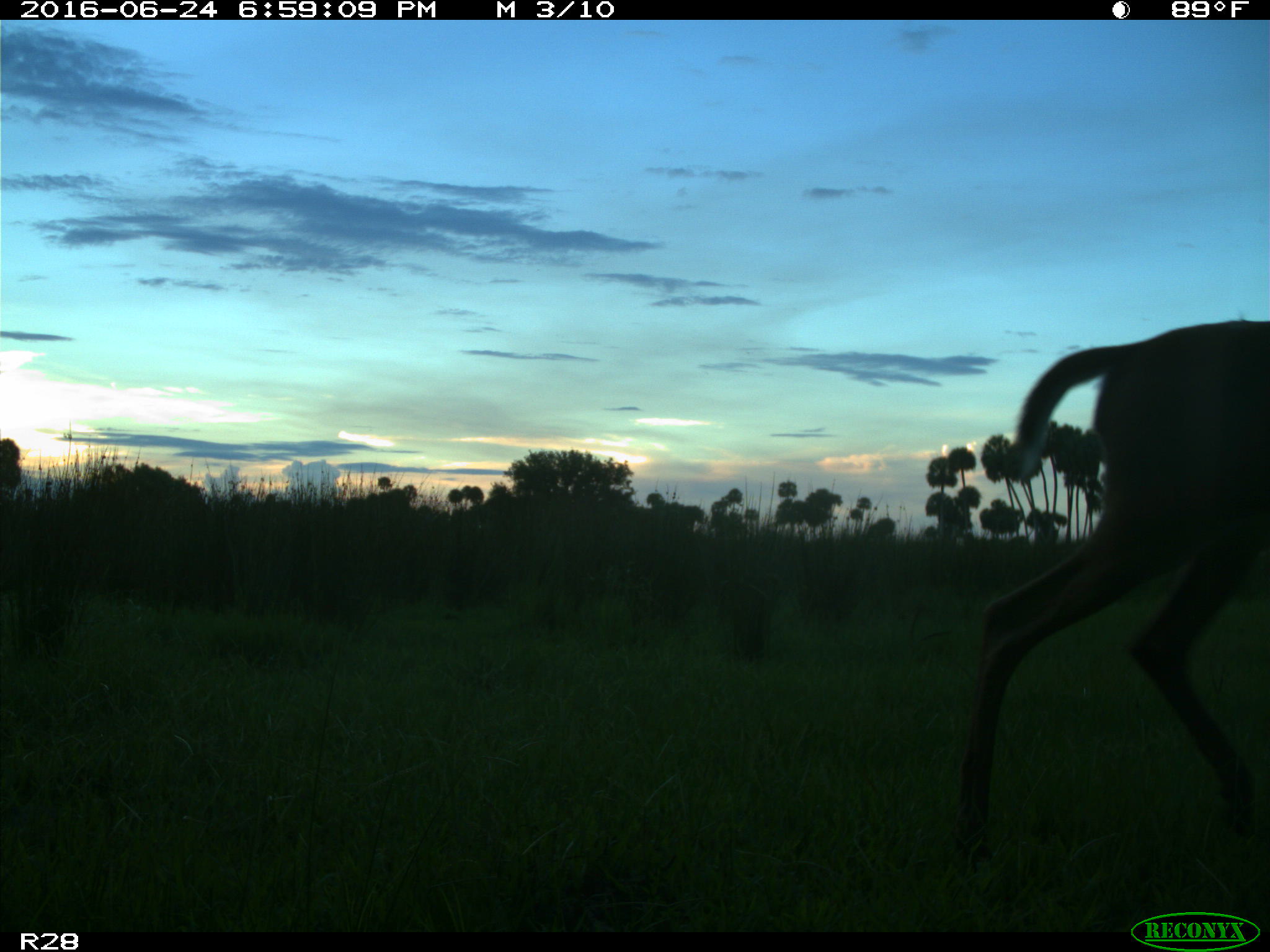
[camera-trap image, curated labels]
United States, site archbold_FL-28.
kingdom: Animalia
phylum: Chordata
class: Mammalia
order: Artiodactyla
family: Cervidae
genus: Odocoileus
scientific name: Odocoileus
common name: deer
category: unidentified deer